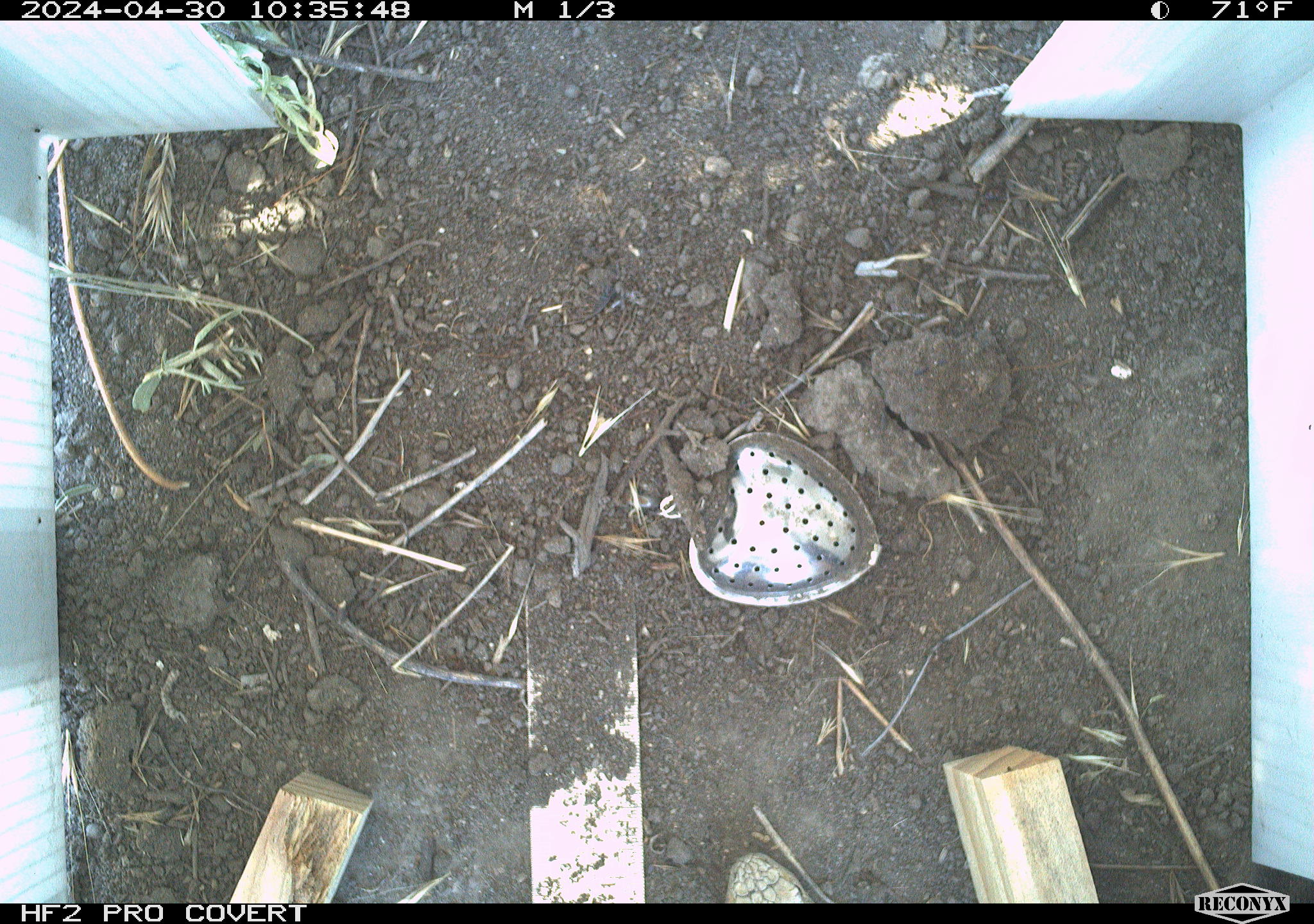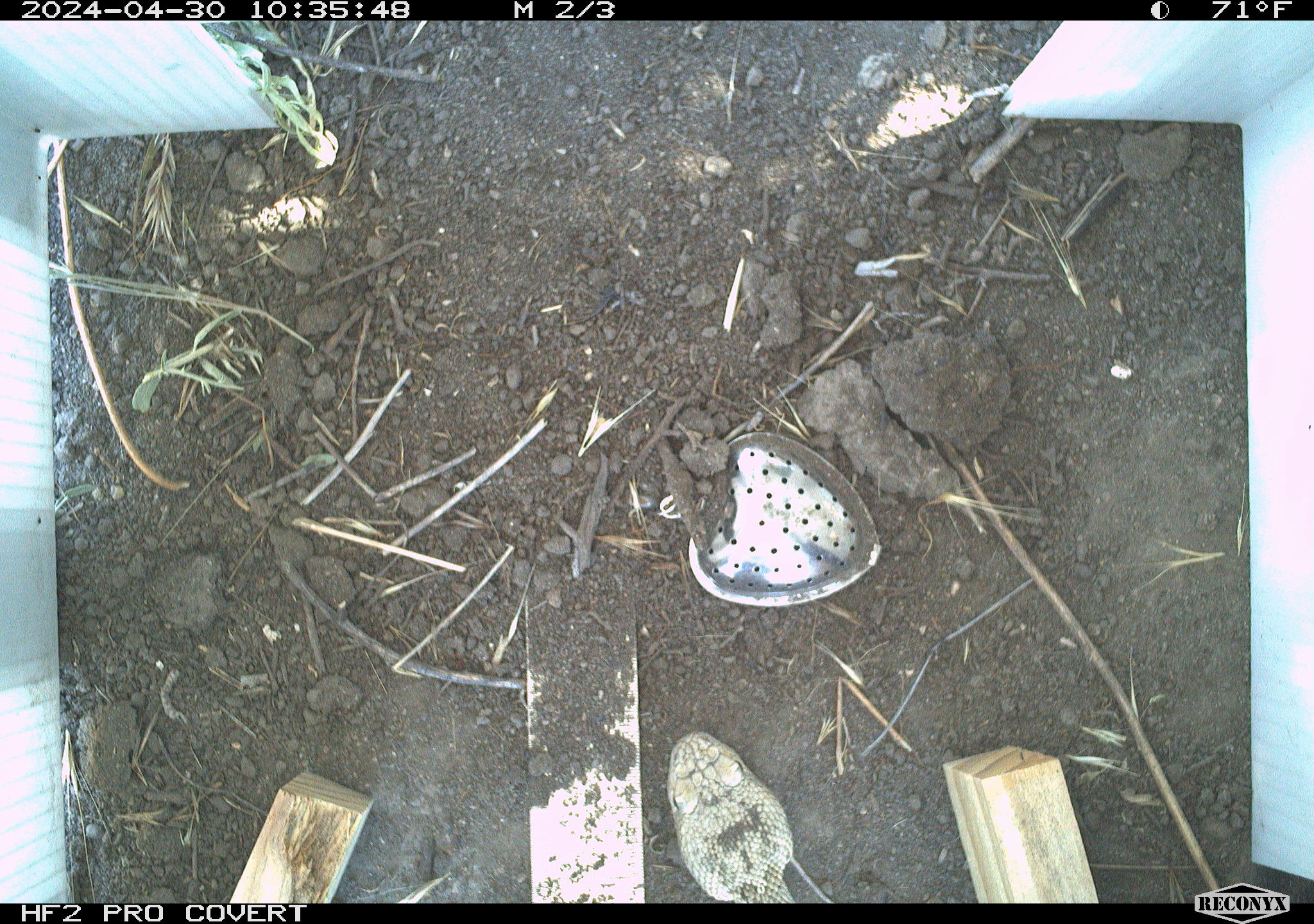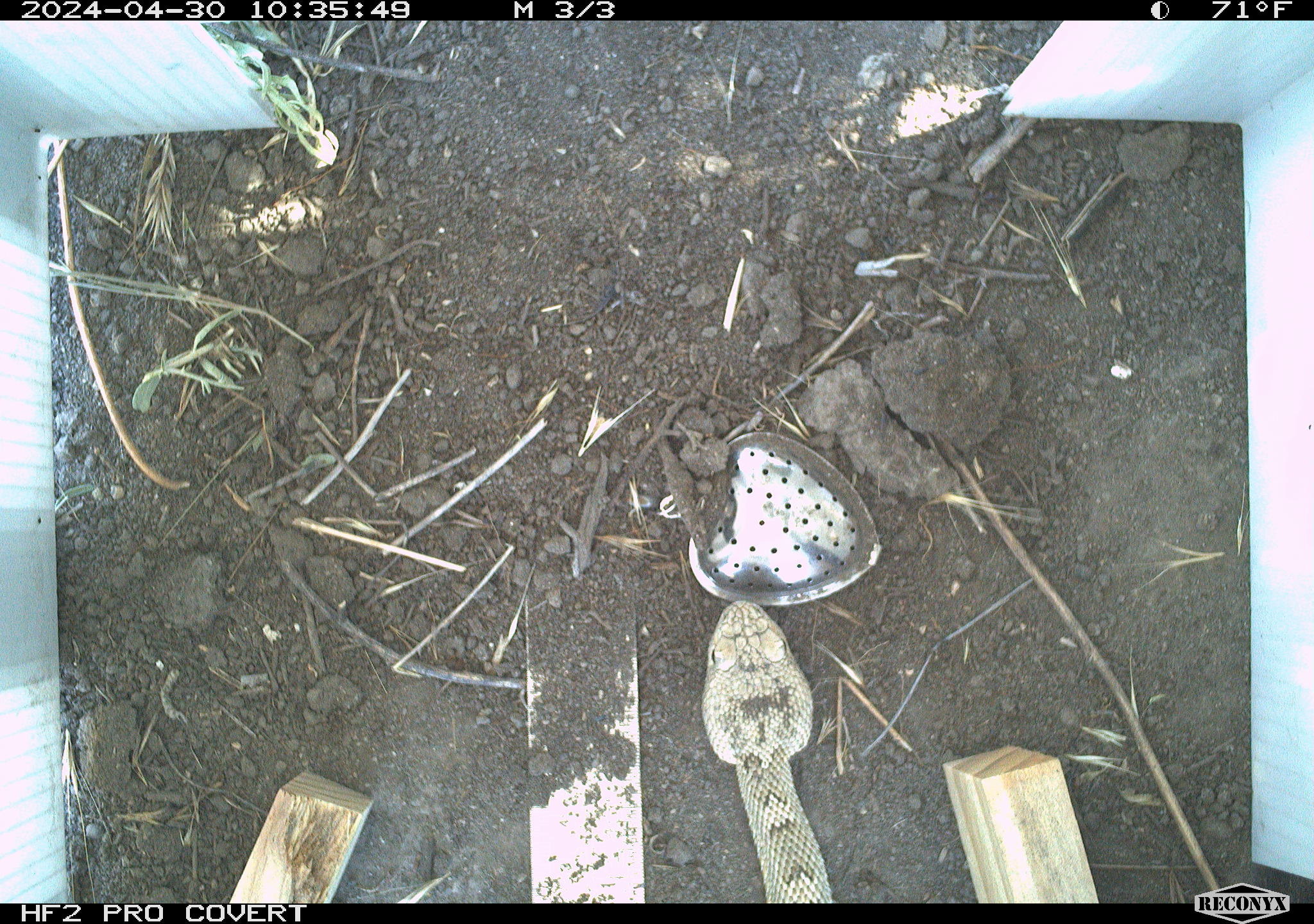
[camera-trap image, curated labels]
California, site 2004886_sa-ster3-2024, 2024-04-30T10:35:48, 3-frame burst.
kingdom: Animalia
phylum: Chordata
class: Reptilia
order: Squamata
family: Viperidae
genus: Crotalus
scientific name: Crotalus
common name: rattlers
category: crotalus species